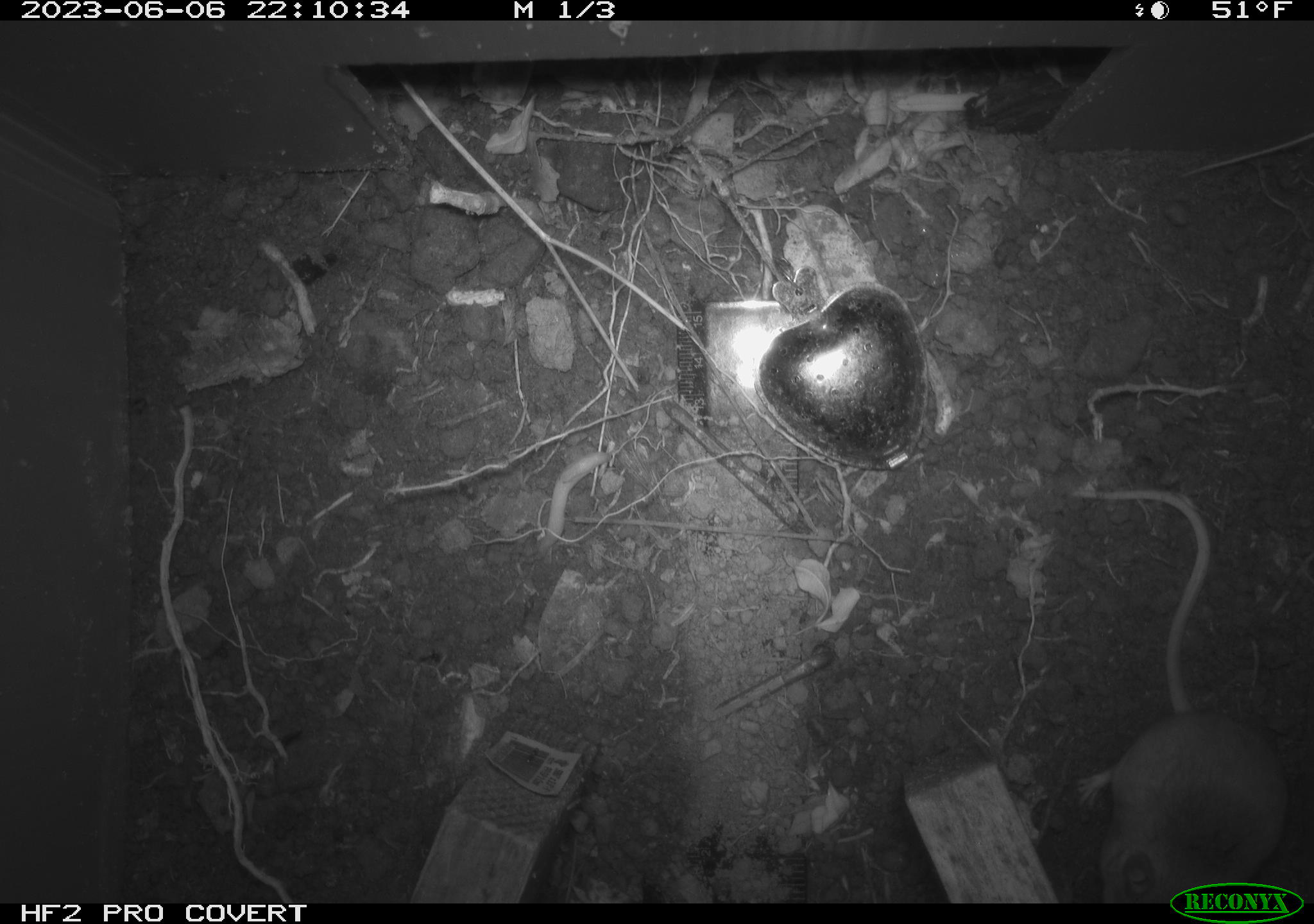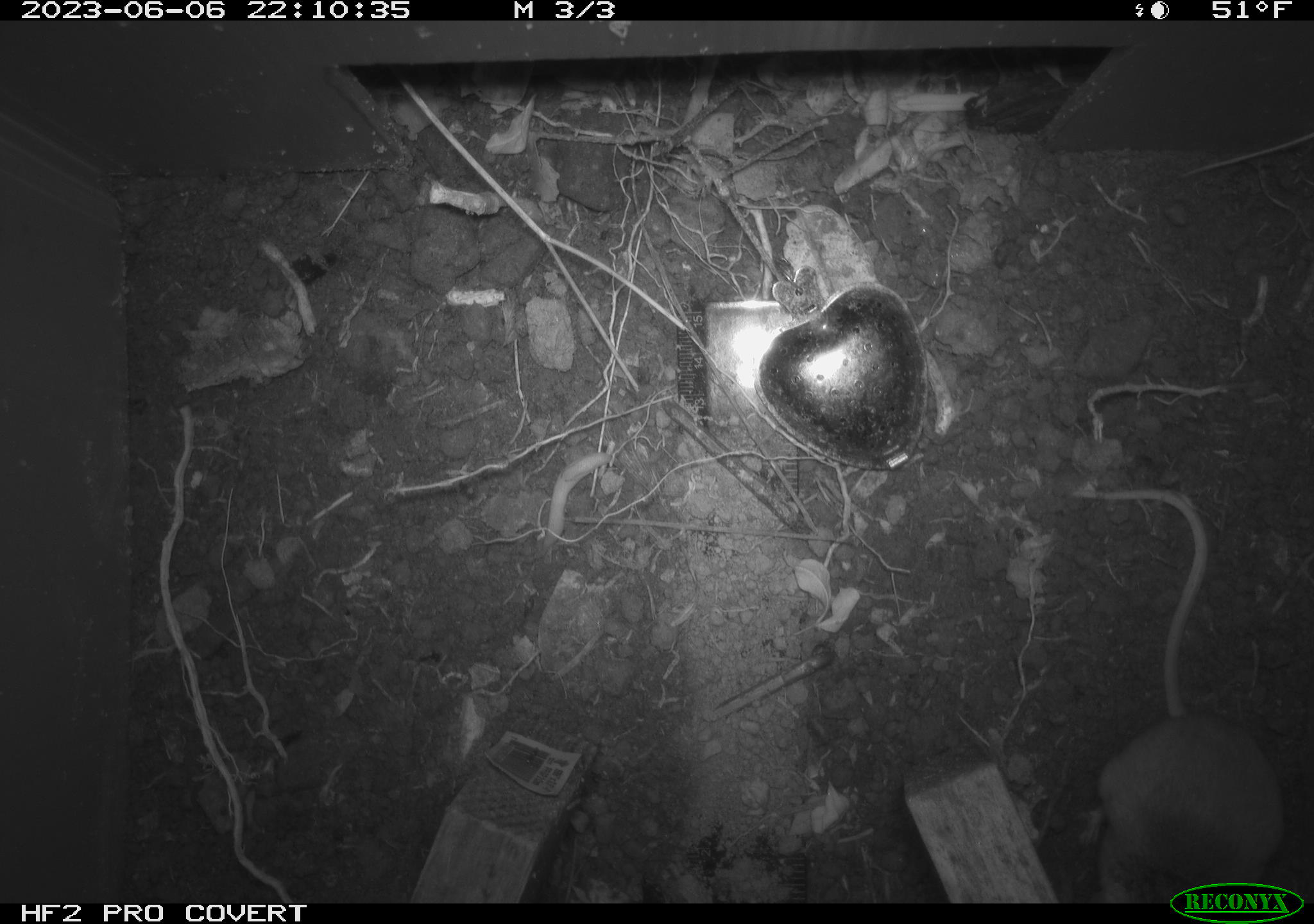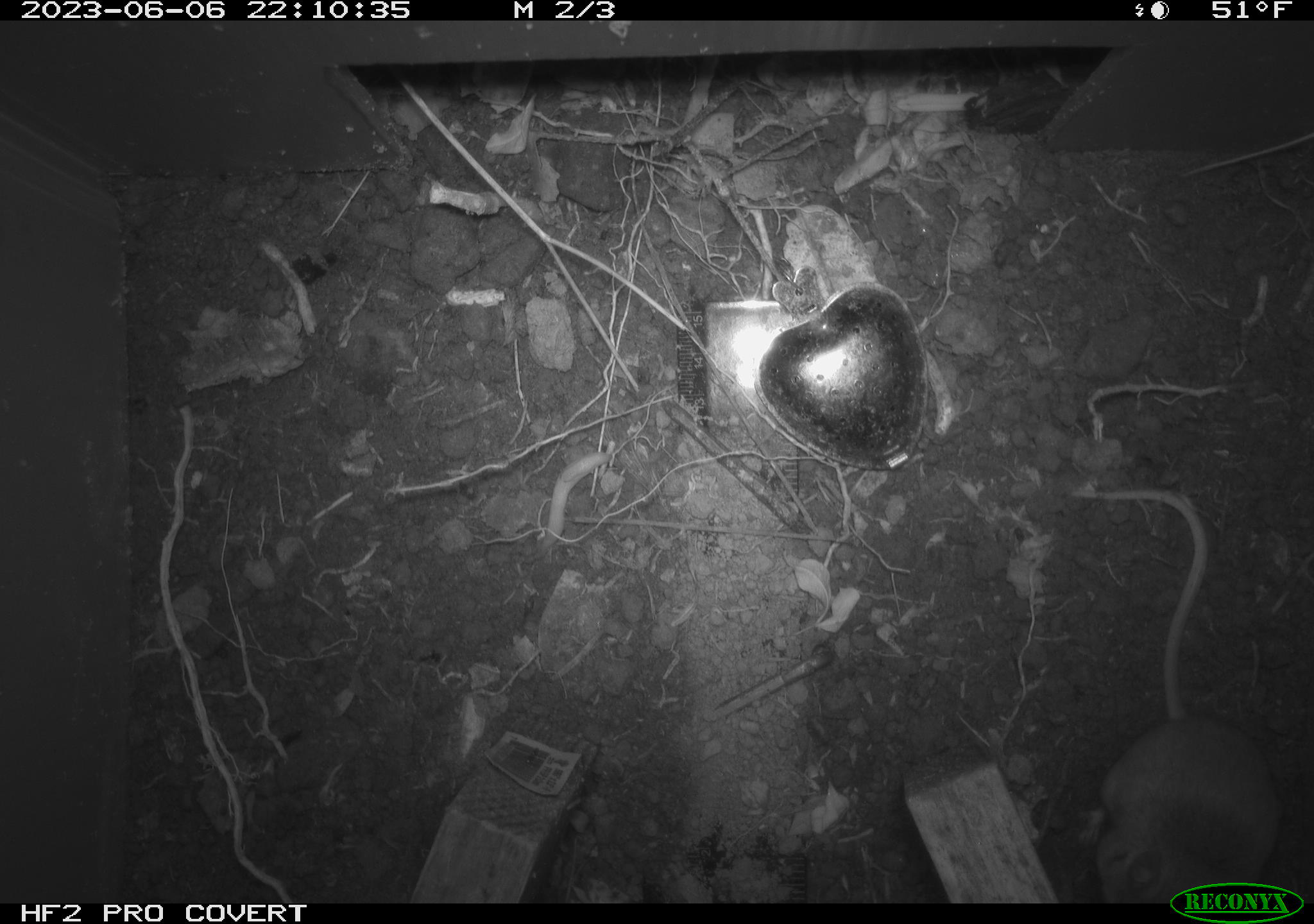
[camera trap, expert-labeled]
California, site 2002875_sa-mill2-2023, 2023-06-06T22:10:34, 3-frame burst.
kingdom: Animalia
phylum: Chordata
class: Mammalia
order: Rodentia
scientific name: Rodentia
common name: mouse species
Mouse species (Rodentia).